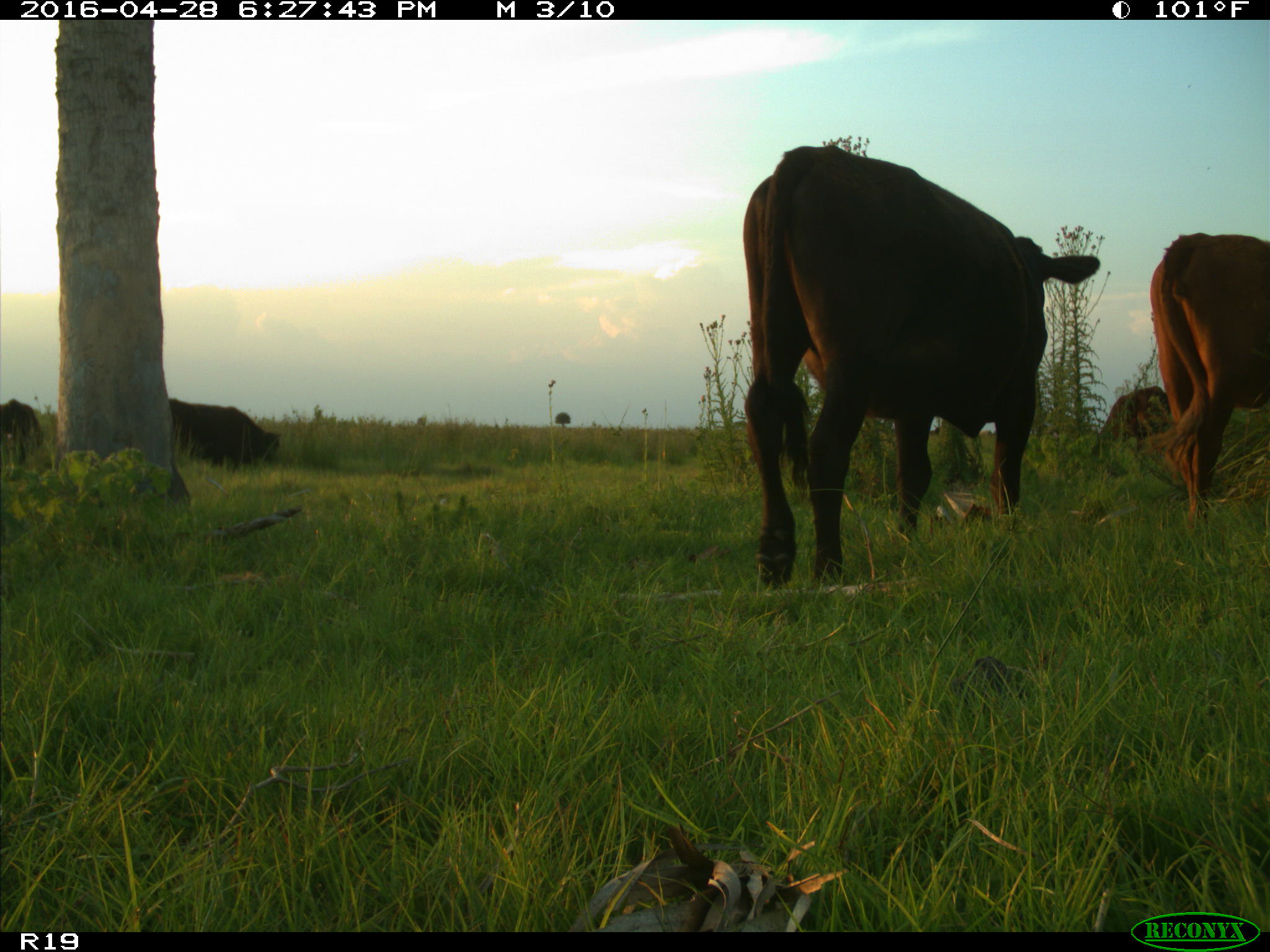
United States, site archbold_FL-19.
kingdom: Animalia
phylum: Chordata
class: Mammalia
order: Artiodactyla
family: Bovidae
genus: Bos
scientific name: Bos taurus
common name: domestic cow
Bos taurus (domestic cow).